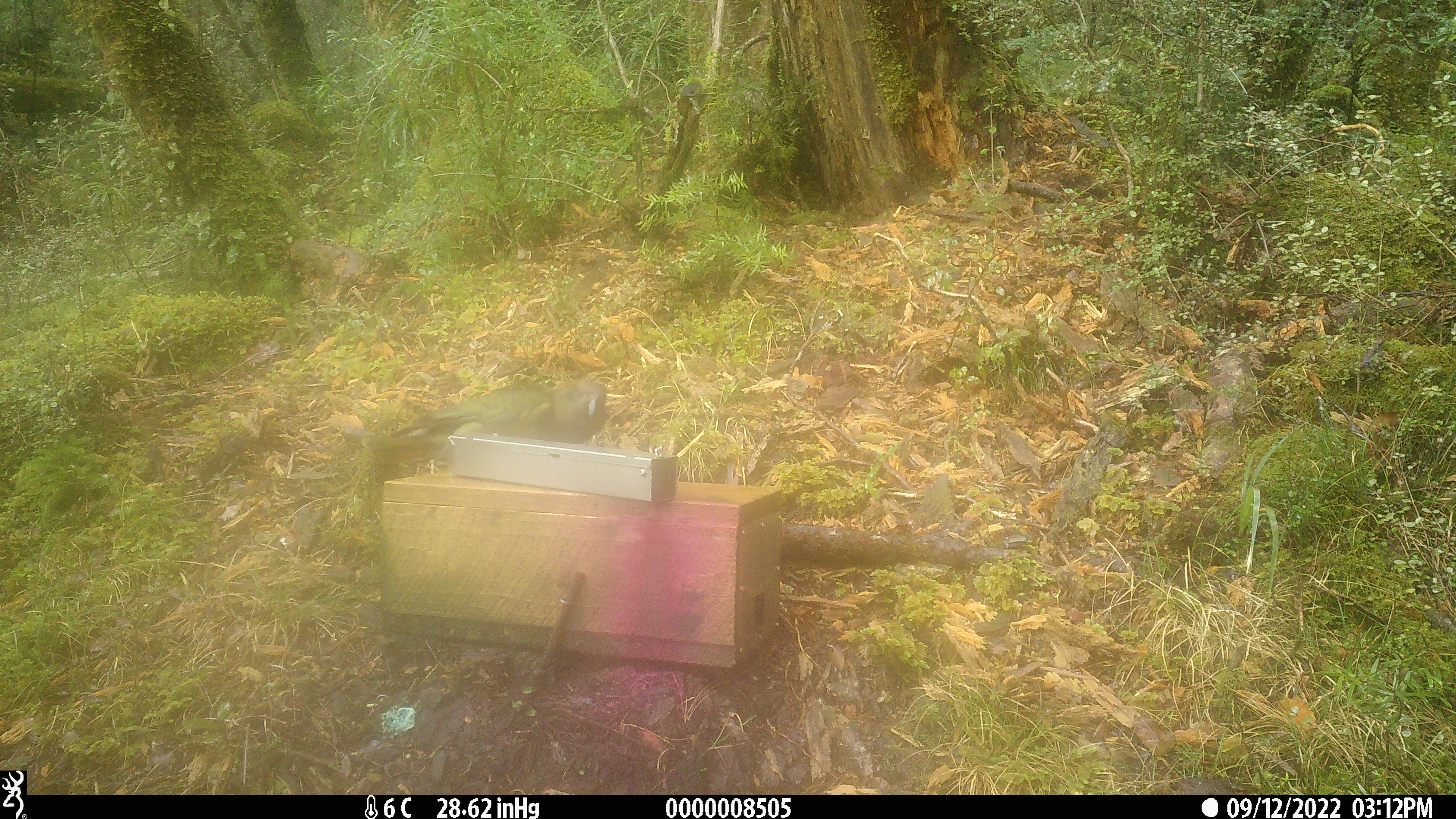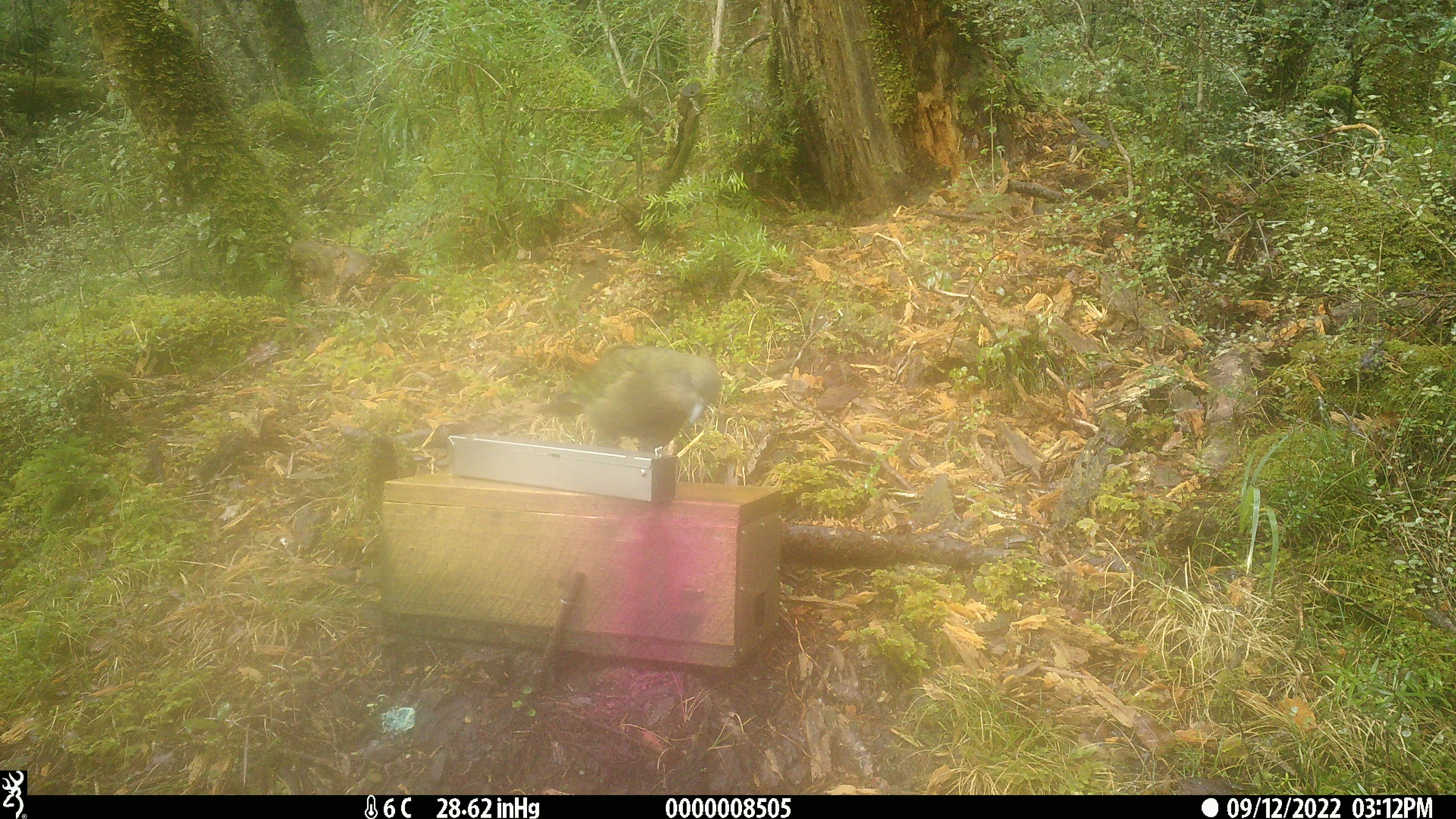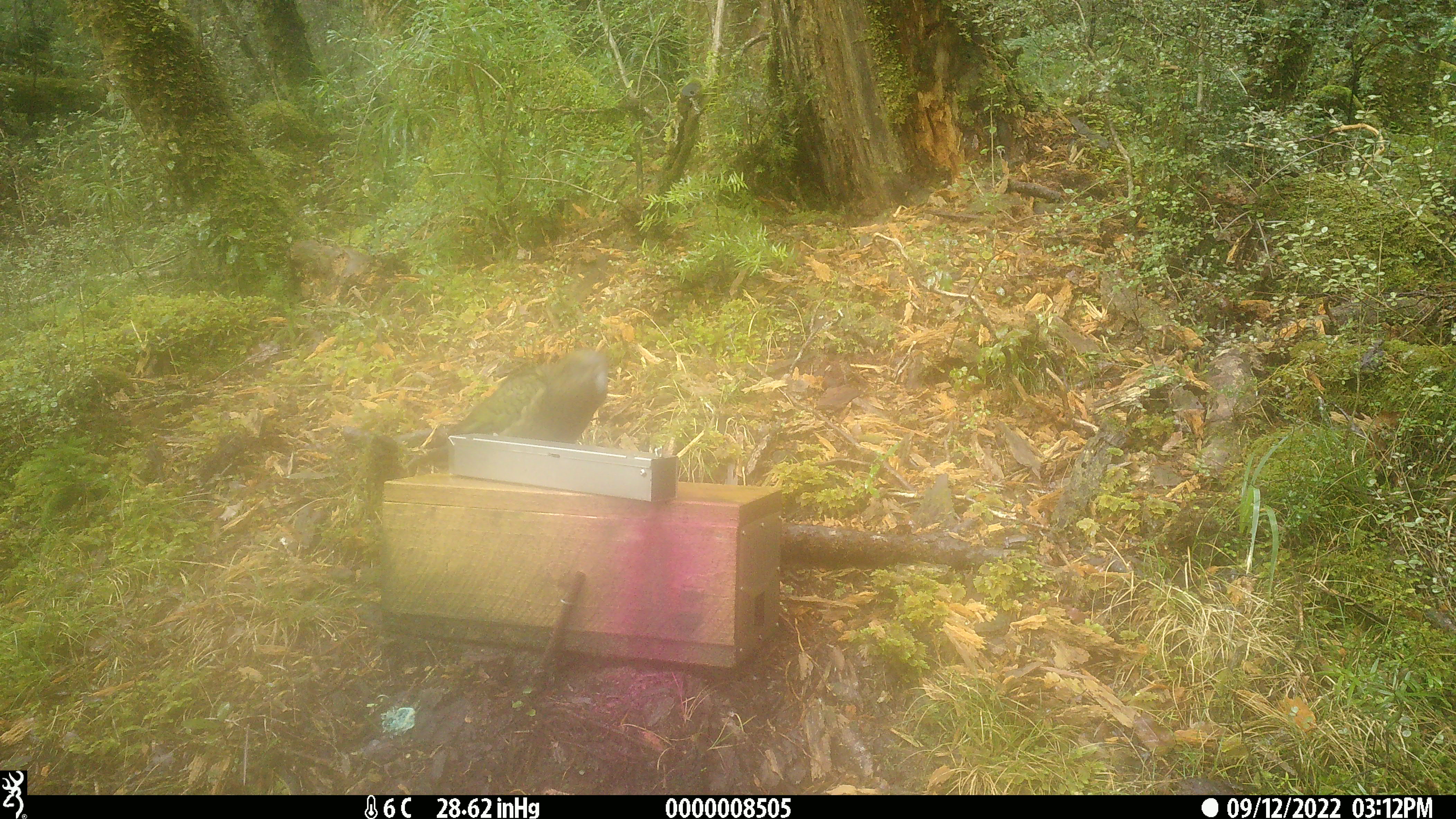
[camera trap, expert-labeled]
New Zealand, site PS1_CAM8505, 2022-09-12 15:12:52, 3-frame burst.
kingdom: Animalia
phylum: Chordata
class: Aves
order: Psittaciformes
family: Strigopidae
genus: Nestor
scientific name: Nestor notabilis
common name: kea